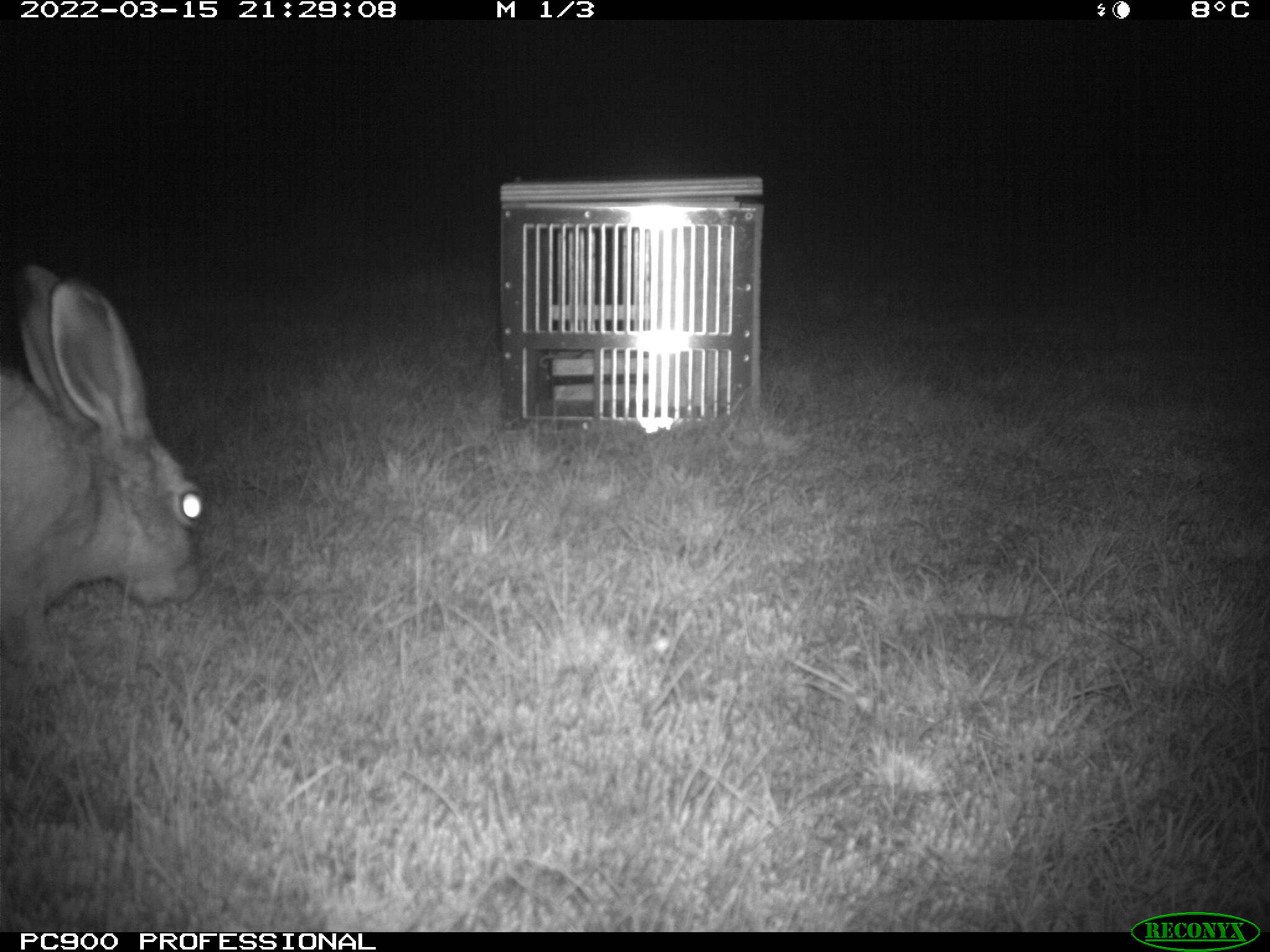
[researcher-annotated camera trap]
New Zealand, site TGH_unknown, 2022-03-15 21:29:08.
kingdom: Animalia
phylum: Chordata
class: Mammalia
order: Lagomorpha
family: Leporidae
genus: Lepus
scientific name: Lepus europaeus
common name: brown hare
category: hare